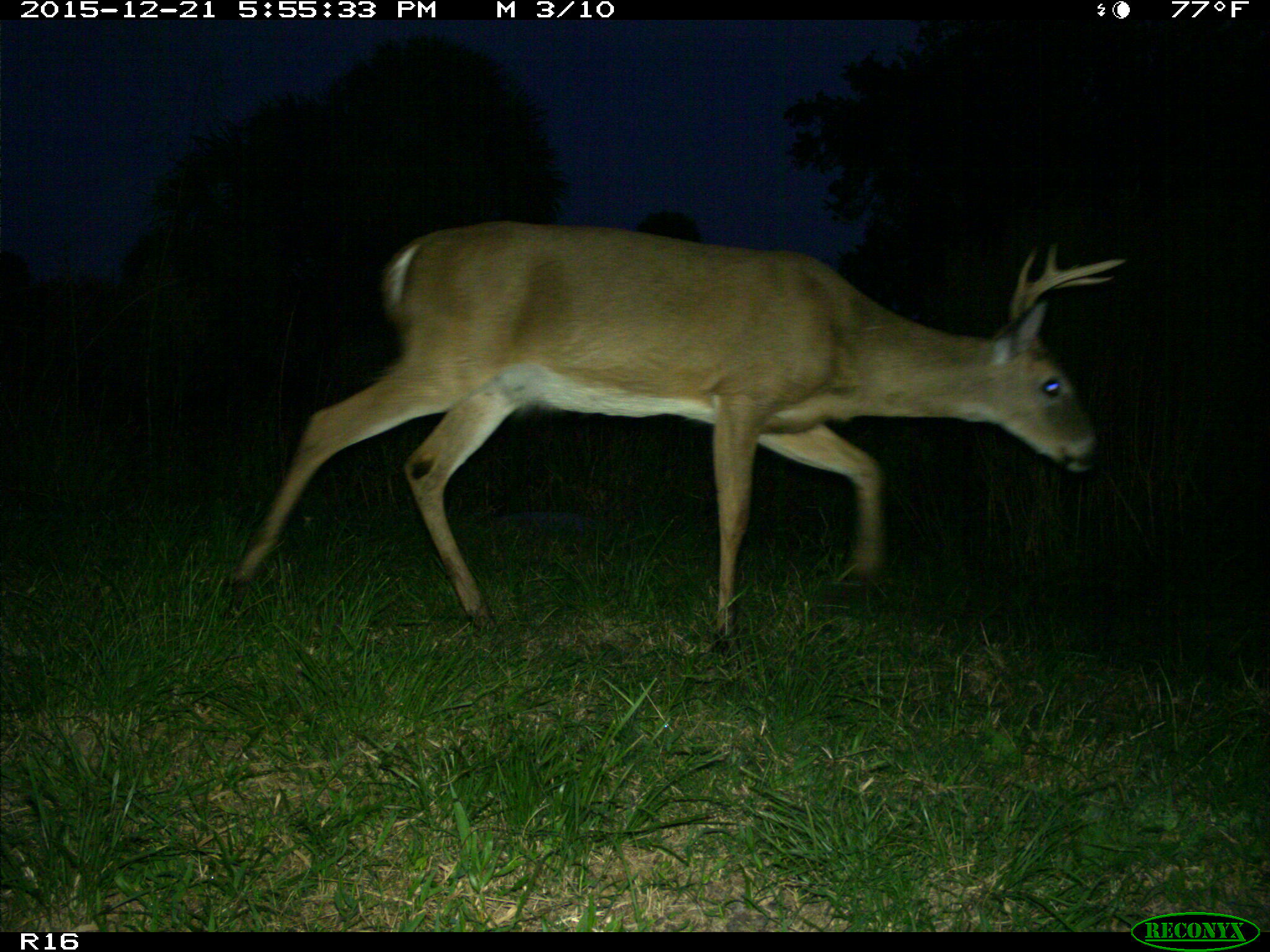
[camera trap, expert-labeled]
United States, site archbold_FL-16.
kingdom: Animalia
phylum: Chordata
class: Mammalia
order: Artiodactyla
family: Cervidae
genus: Odocoileus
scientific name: Odocoileus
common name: deer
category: unidentified deer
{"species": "unidentified deer (deer) (Odocoileus)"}